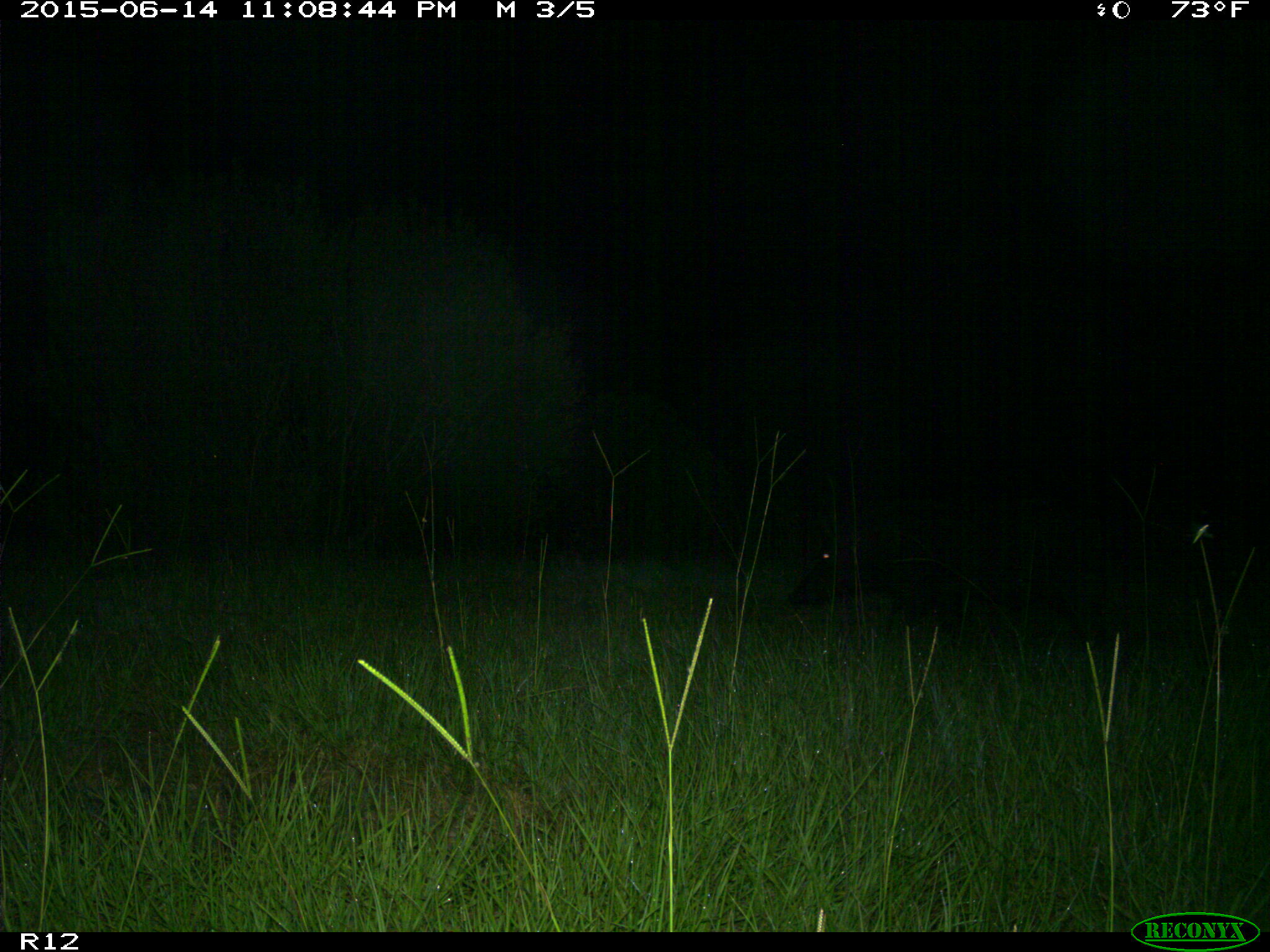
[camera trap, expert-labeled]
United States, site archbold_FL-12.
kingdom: Animalia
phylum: Chordata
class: Mammalia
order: Artiodactyla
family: Suidae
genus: Sus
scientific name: Sus scrofa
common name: wild boar